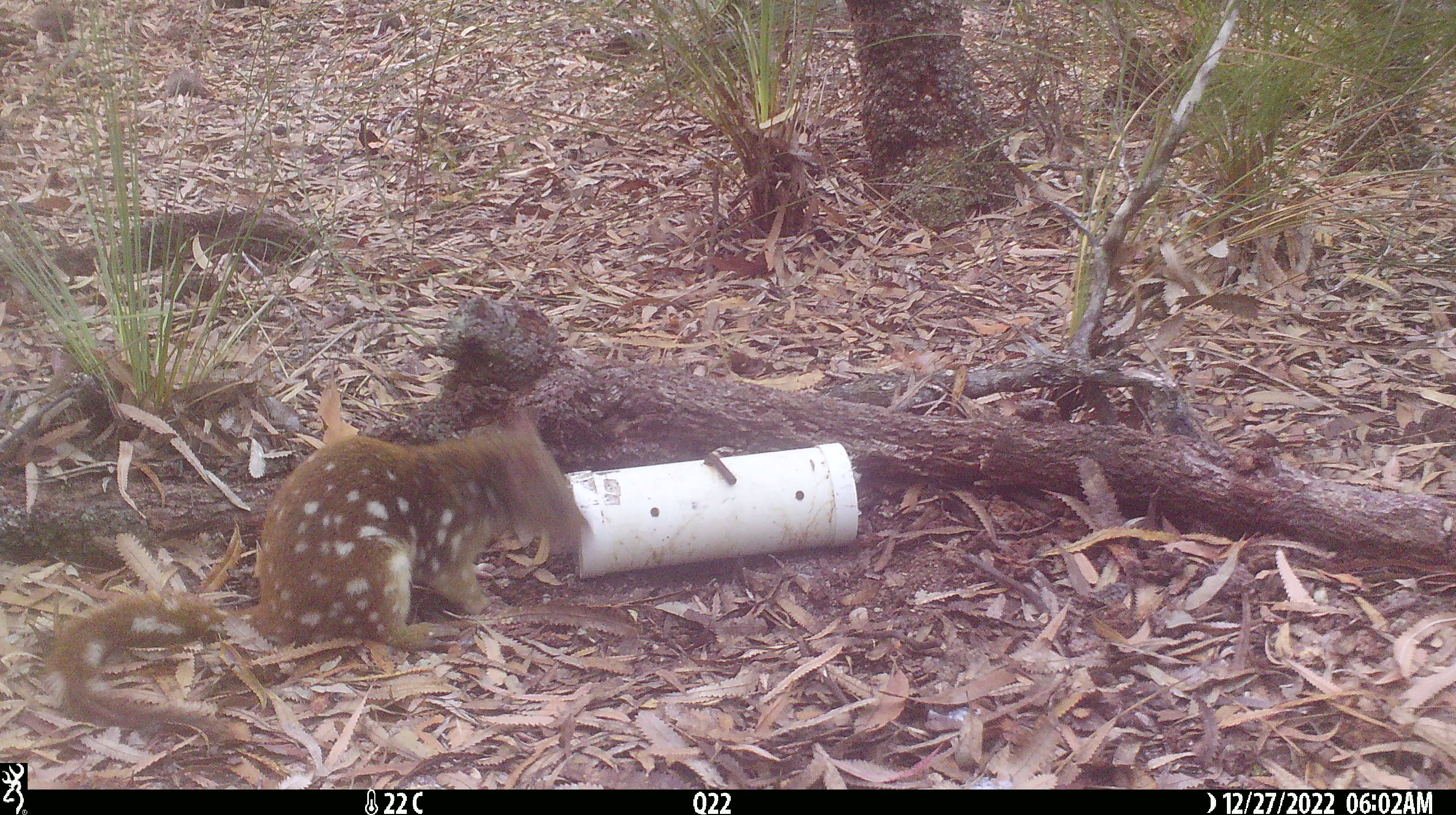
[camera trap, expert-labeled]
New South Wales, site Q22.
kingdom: Animalia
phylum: Chordata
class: Mammalia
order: Dasyuromorphia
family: Dasyuridae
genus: Dasyurus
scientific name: Dasyurus maculatus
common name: spotted-tailed quoll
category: quoll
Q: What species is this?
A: Quoll (spotted-tailed quoll) (Dasyurus maculatus).